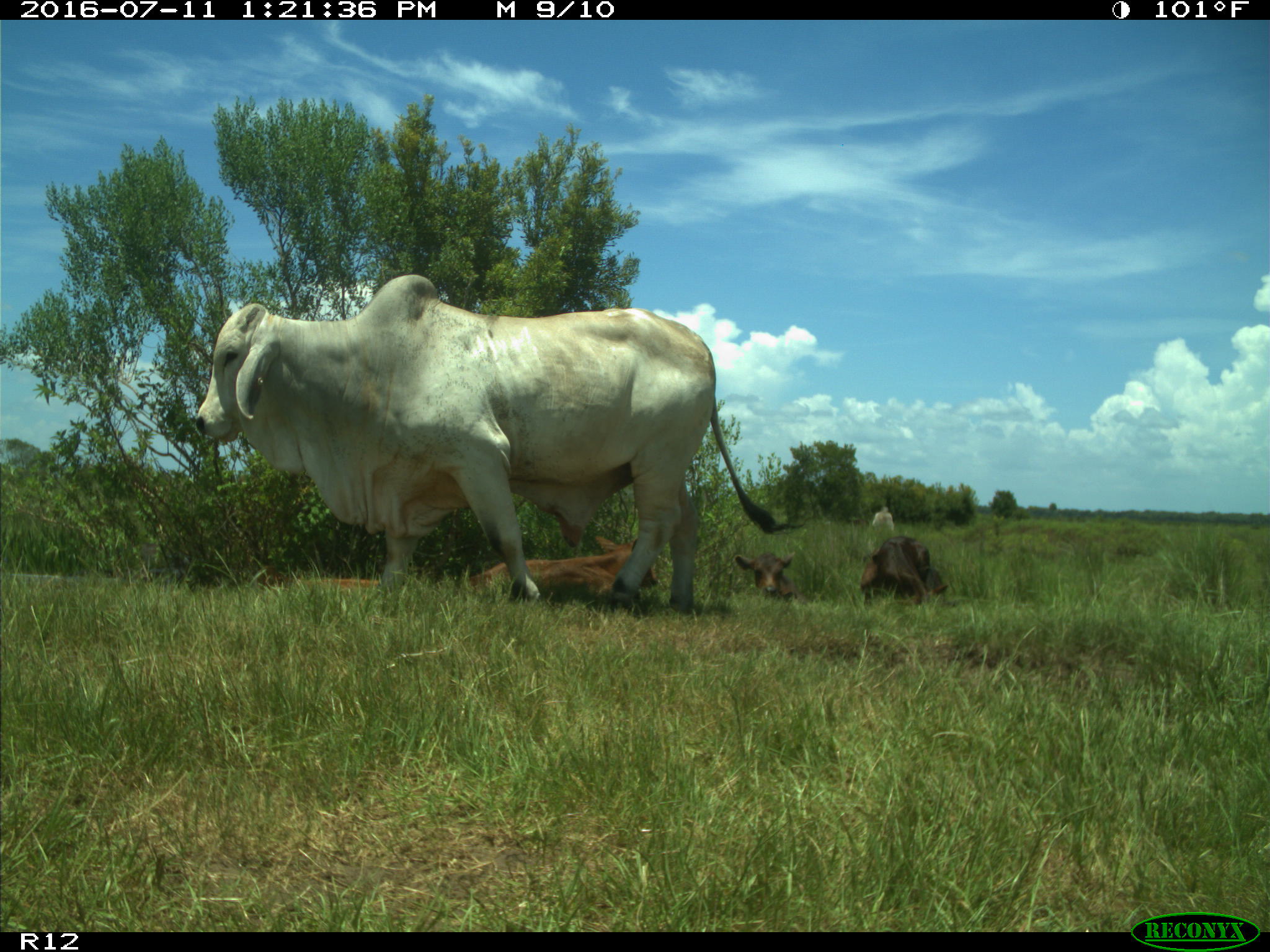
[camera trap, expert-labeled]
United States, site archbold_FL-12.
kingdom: Animalia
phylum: Chordata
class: Mammalia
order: Artiodactyla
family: Bovidae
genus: Bos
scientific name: Bos taurus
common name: domestic cow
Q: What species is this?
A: Bos taurus (domestic cow).